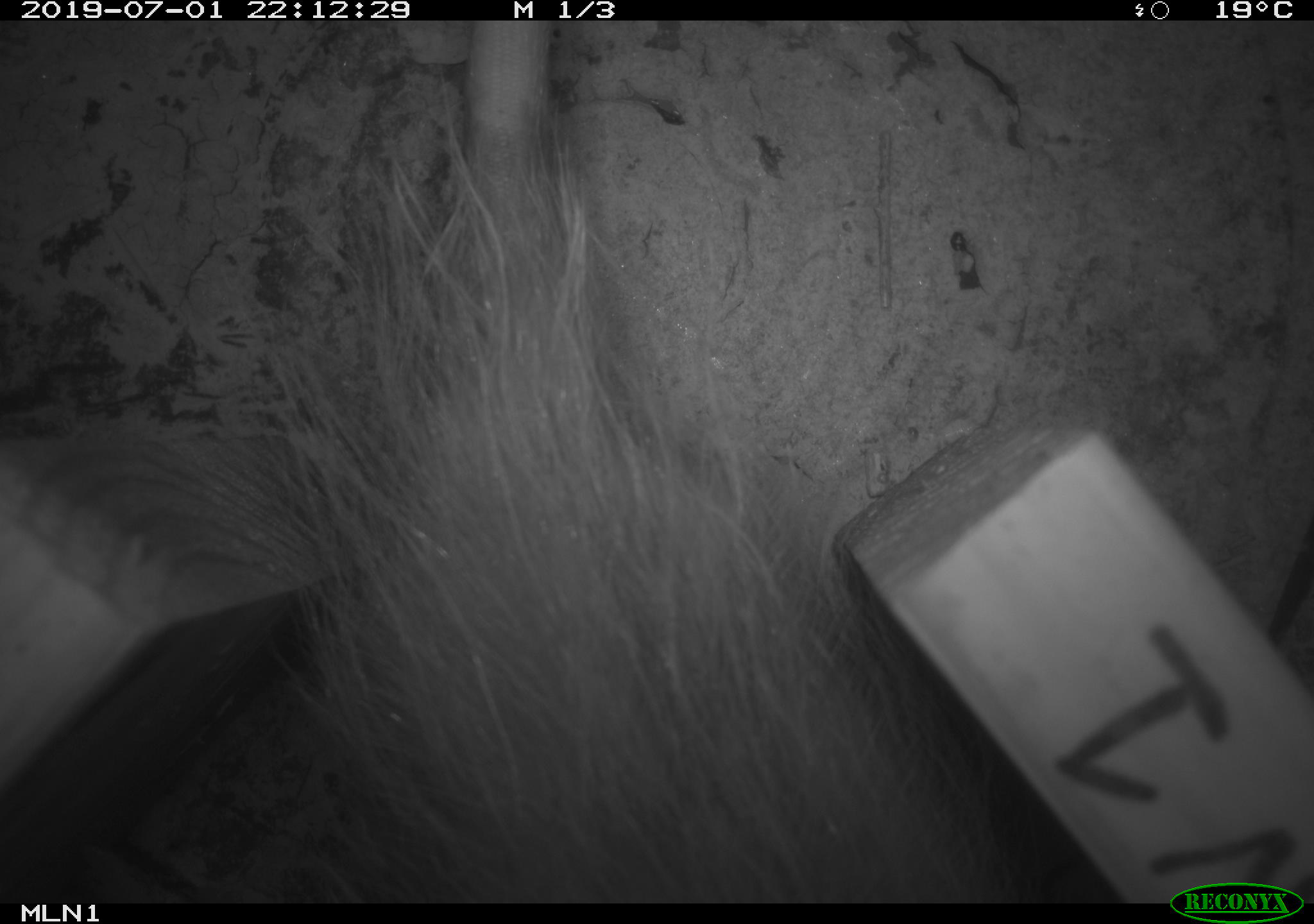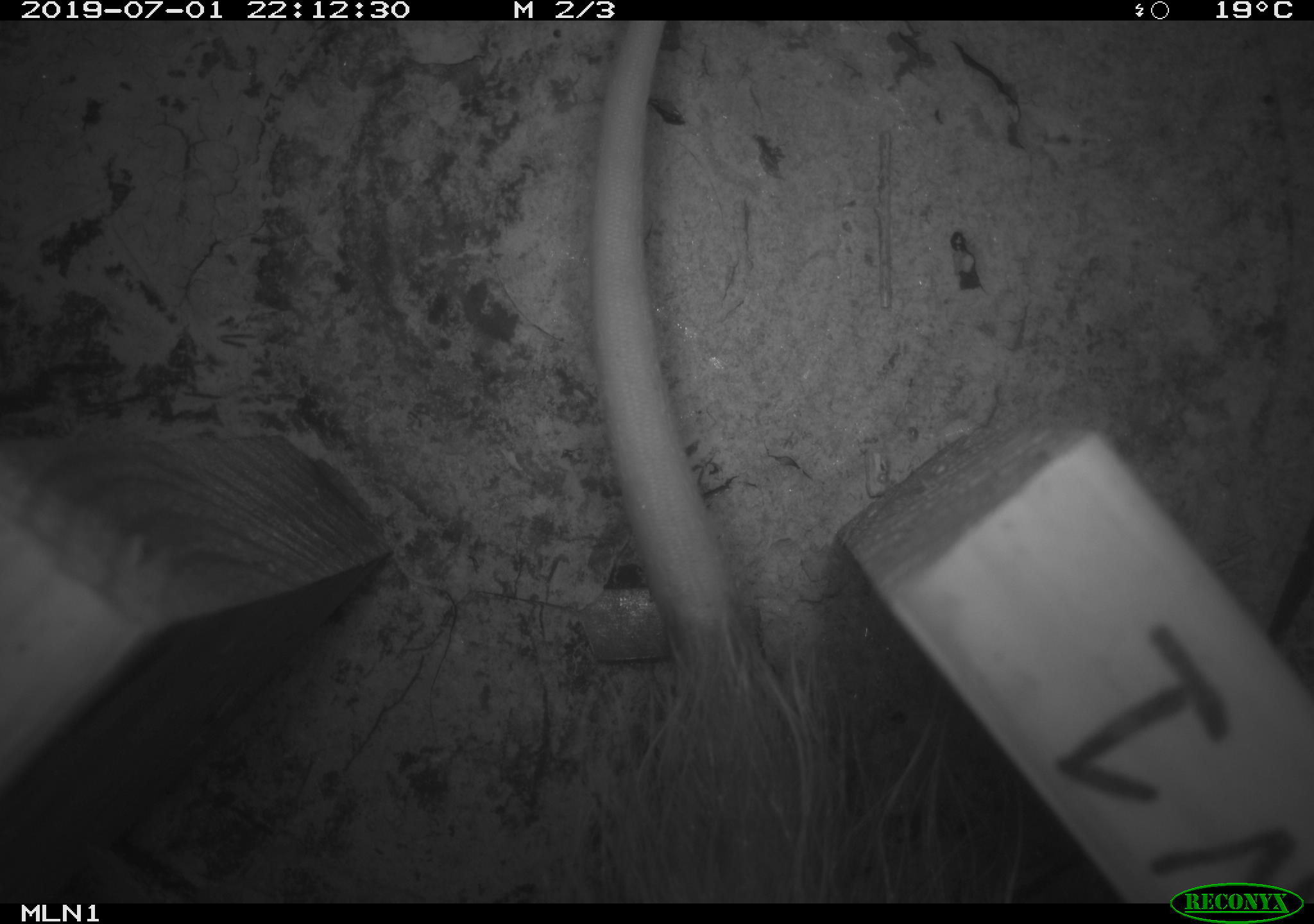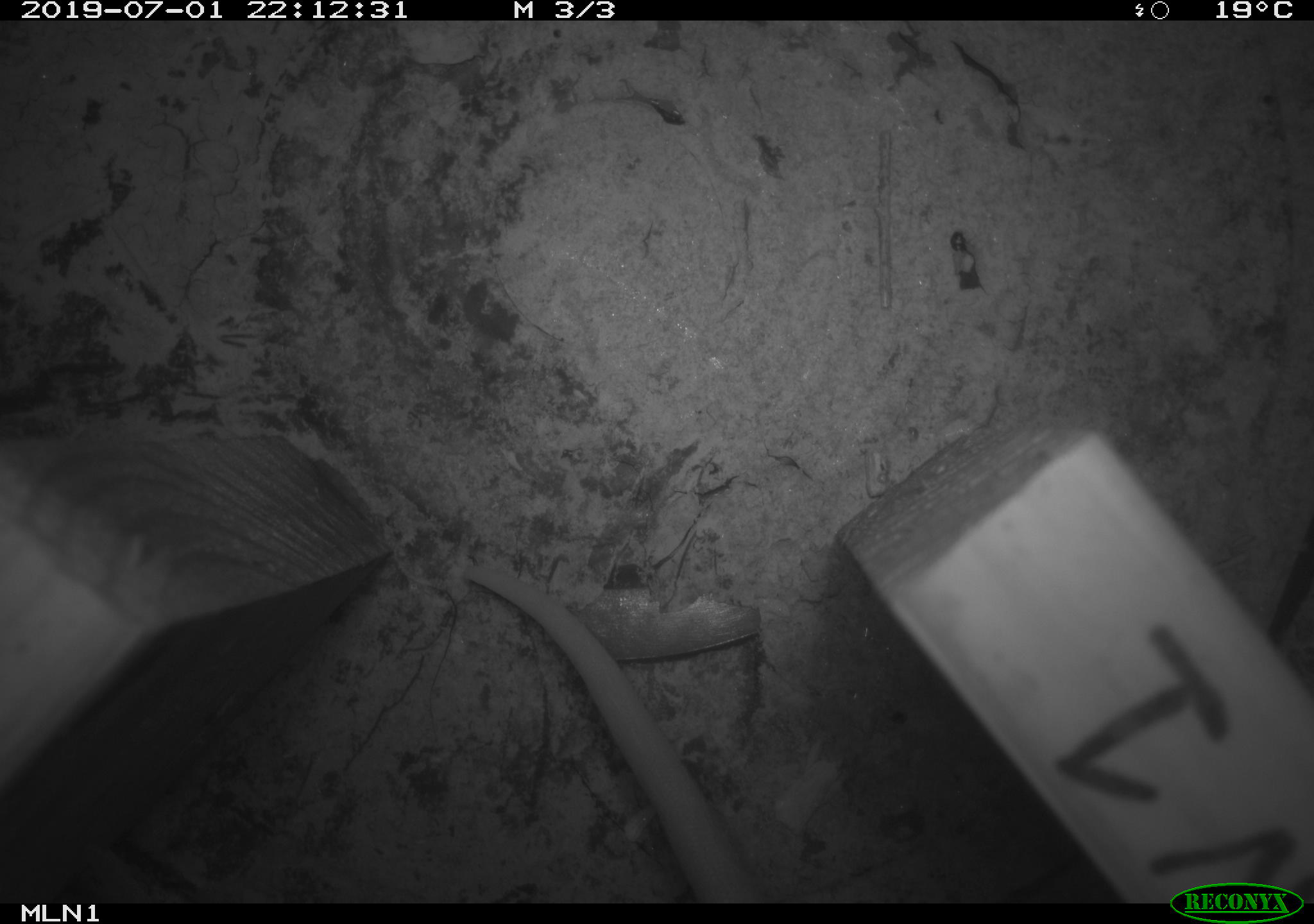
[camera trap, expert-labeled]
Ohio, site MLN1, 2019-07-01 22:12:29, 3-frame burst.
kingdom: Animalia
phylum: Chordata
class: Mammalia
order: Didelphimorphia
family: Didelphidae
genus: Didelphis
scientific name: Didelphis virginiana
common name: virginia opossum